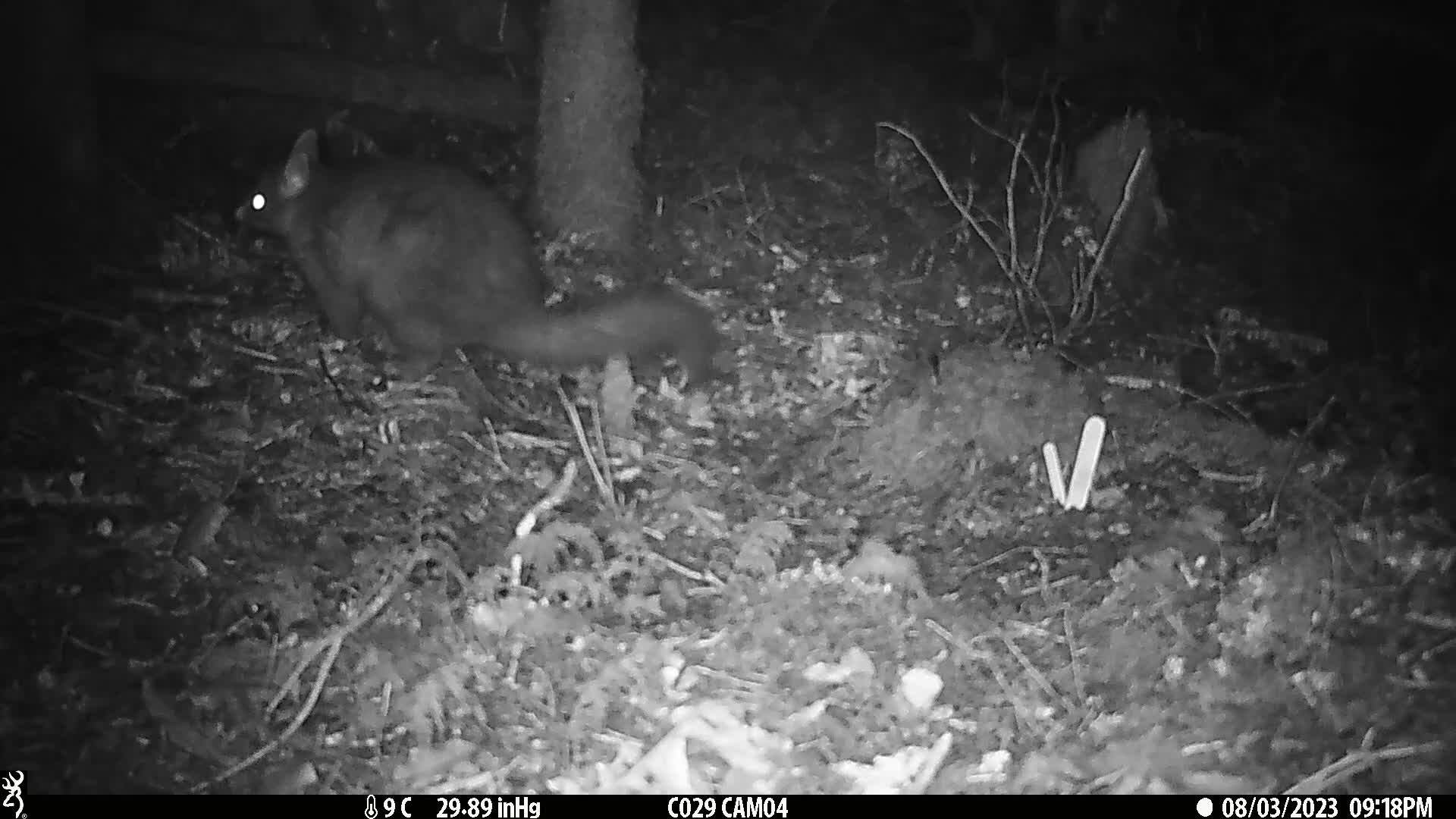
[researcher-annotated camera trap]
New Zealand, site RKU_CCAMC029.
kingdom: Animalia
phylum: Chordata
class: Mammalia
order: Diprotodontia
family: Phalangeridae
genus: Trichosurus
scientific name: Trichosurus vulpecula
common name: common brushtail possum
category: possum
Possum (common brushtail possum) (Trichosurus vulpecula).